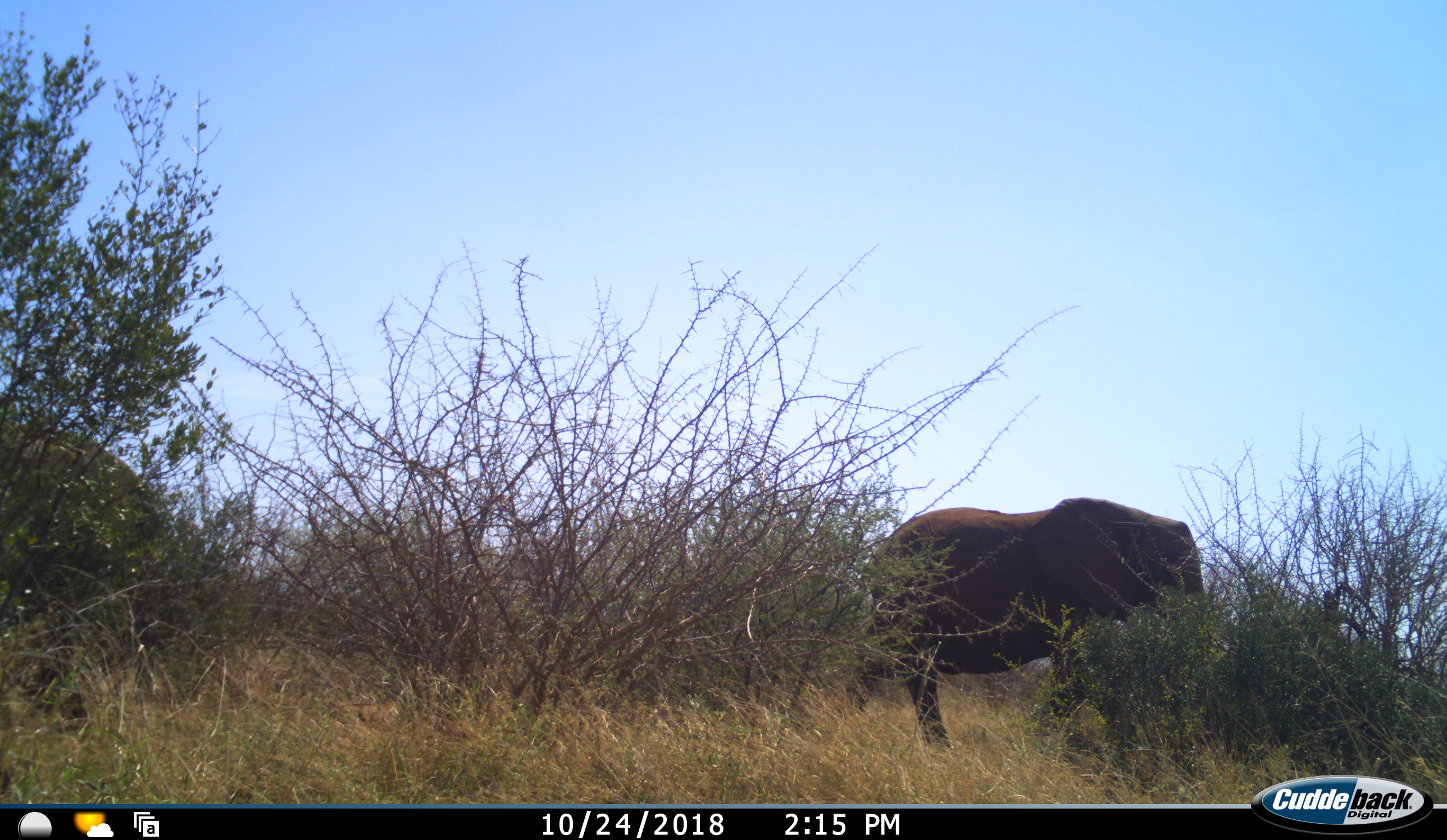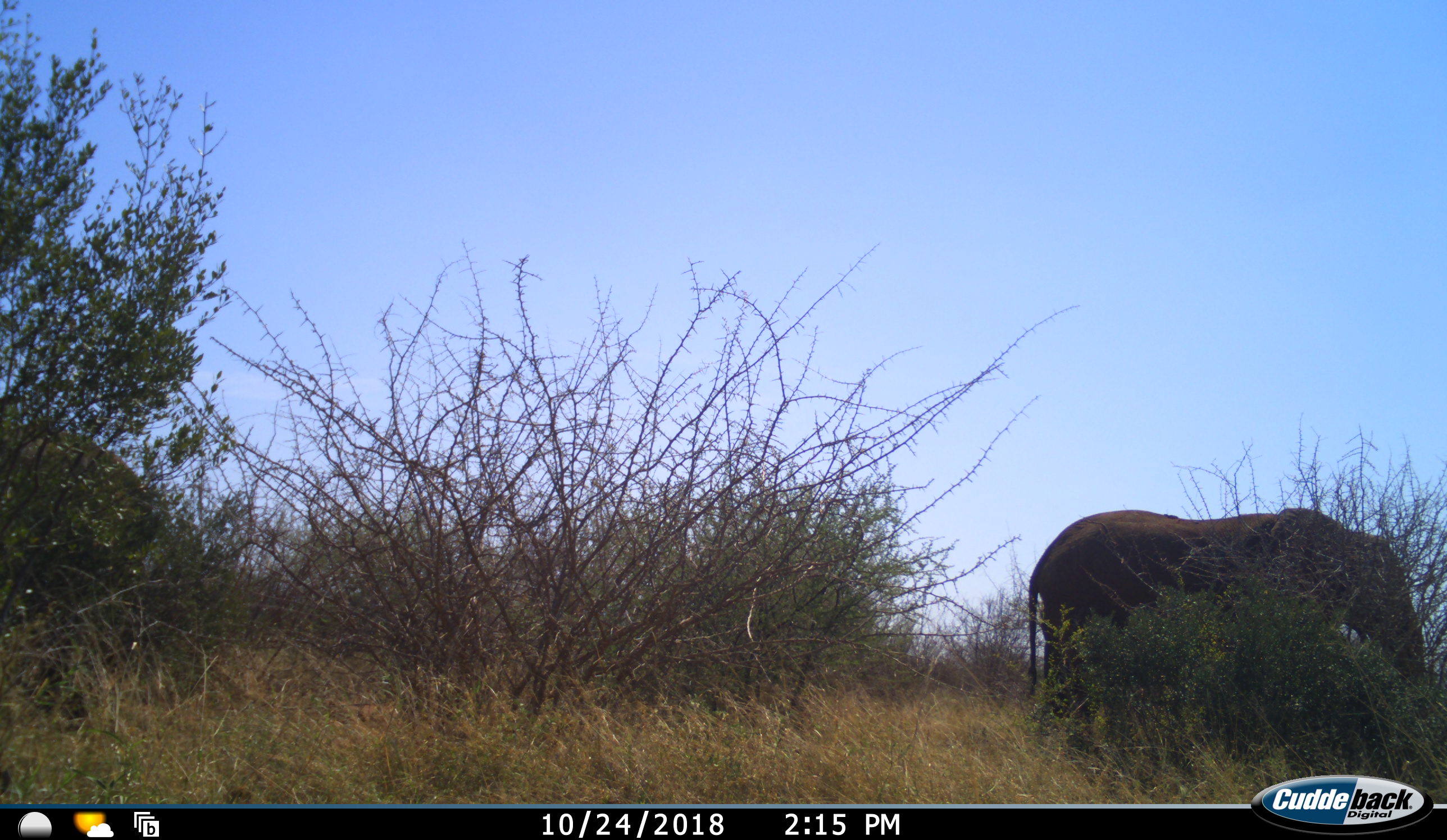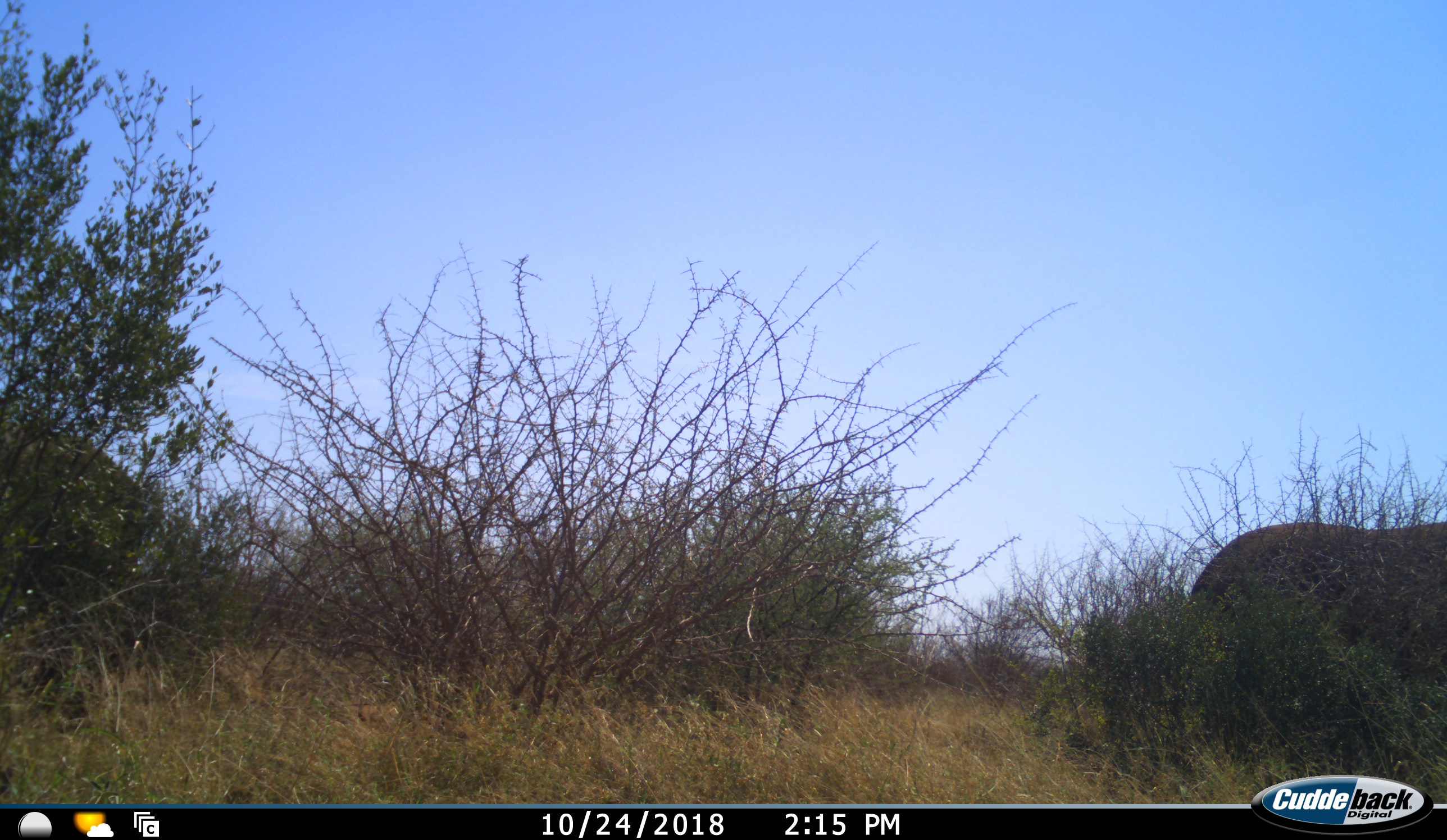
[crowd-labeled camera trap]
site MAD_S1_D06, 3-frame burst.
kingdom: Animalia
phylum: Chordata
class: Mammalia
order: Proboscidea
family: Elephantidae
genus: Loxodonta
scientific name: Loxodonta africana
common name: african bush elephant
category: elephant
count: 1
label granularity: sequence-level